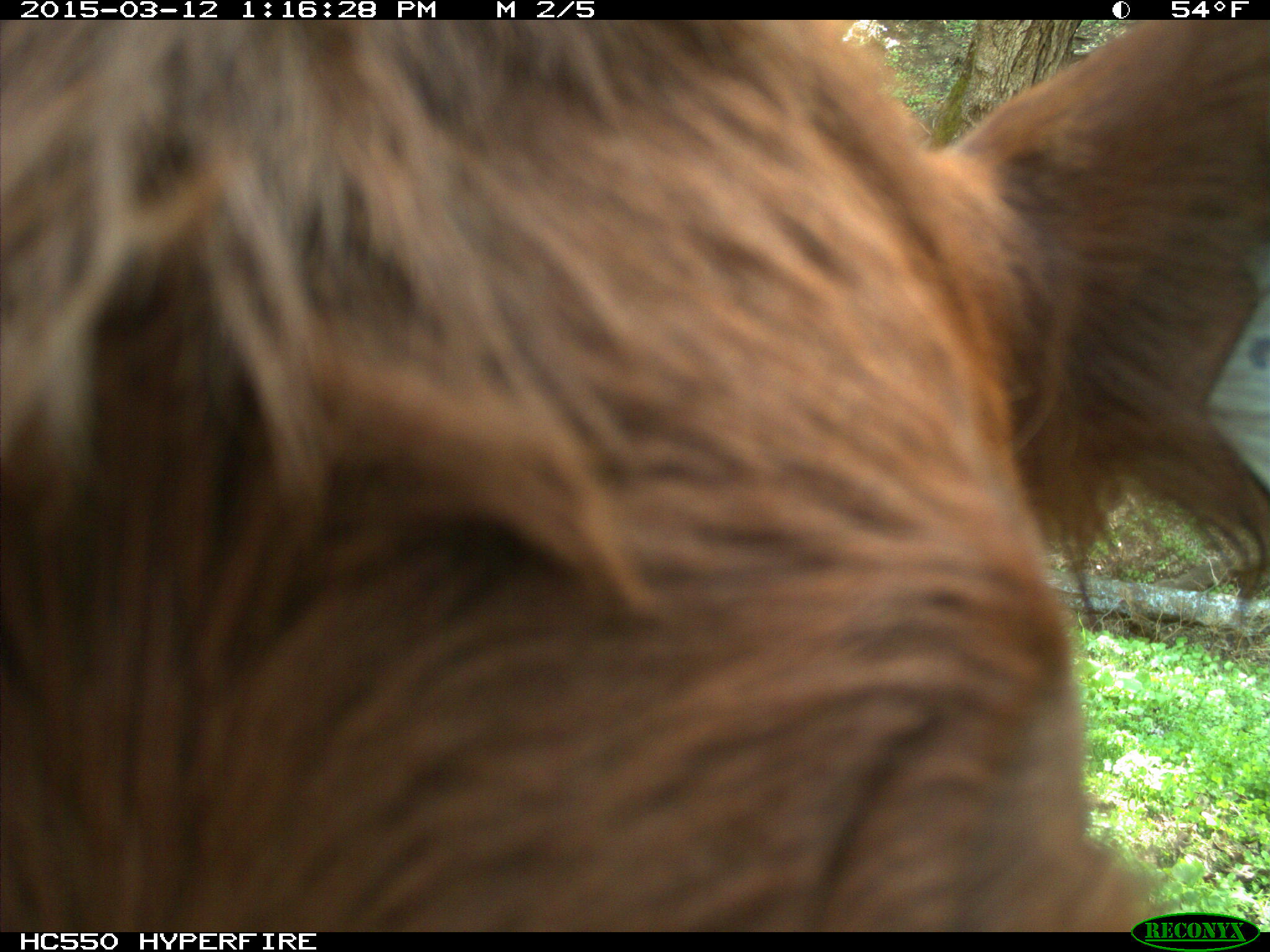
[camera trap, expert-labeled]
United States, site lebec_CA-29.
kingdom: Animalia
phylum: Chordata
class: Mammalia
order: Artiodactyla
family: Bovidae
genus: Bos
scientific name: Bos taurus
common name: domestic cow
Bos taurus (domestic cow).